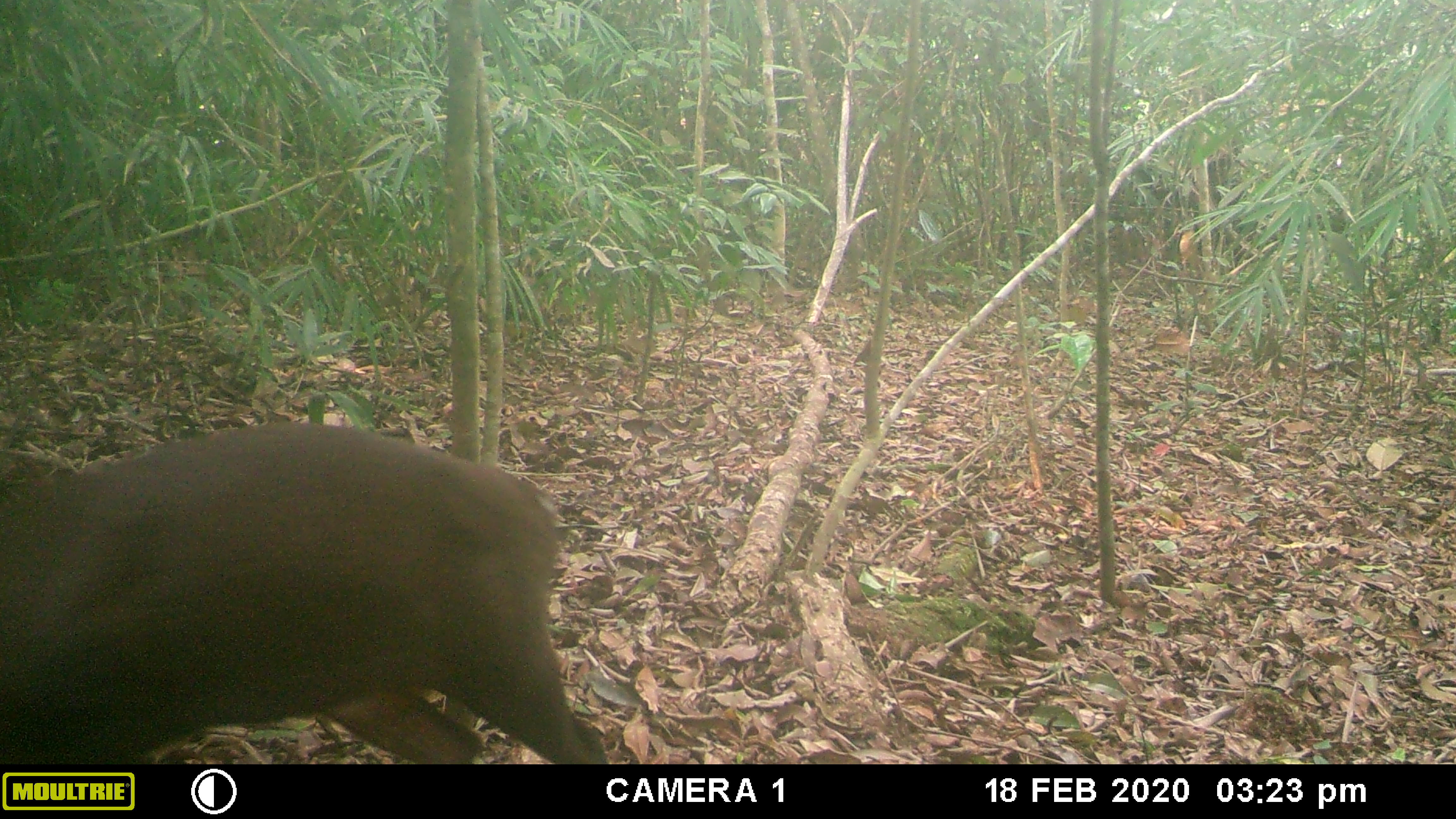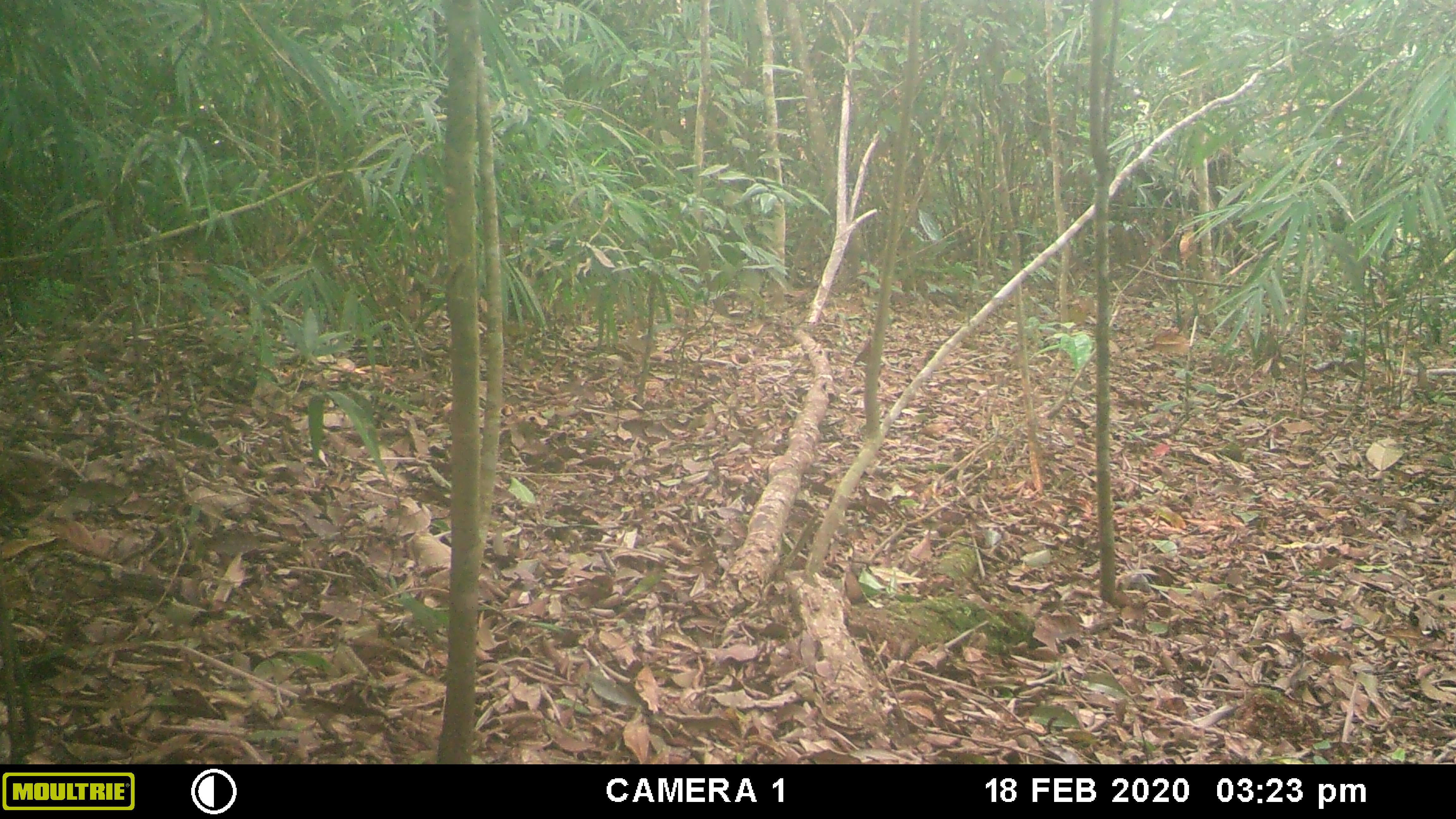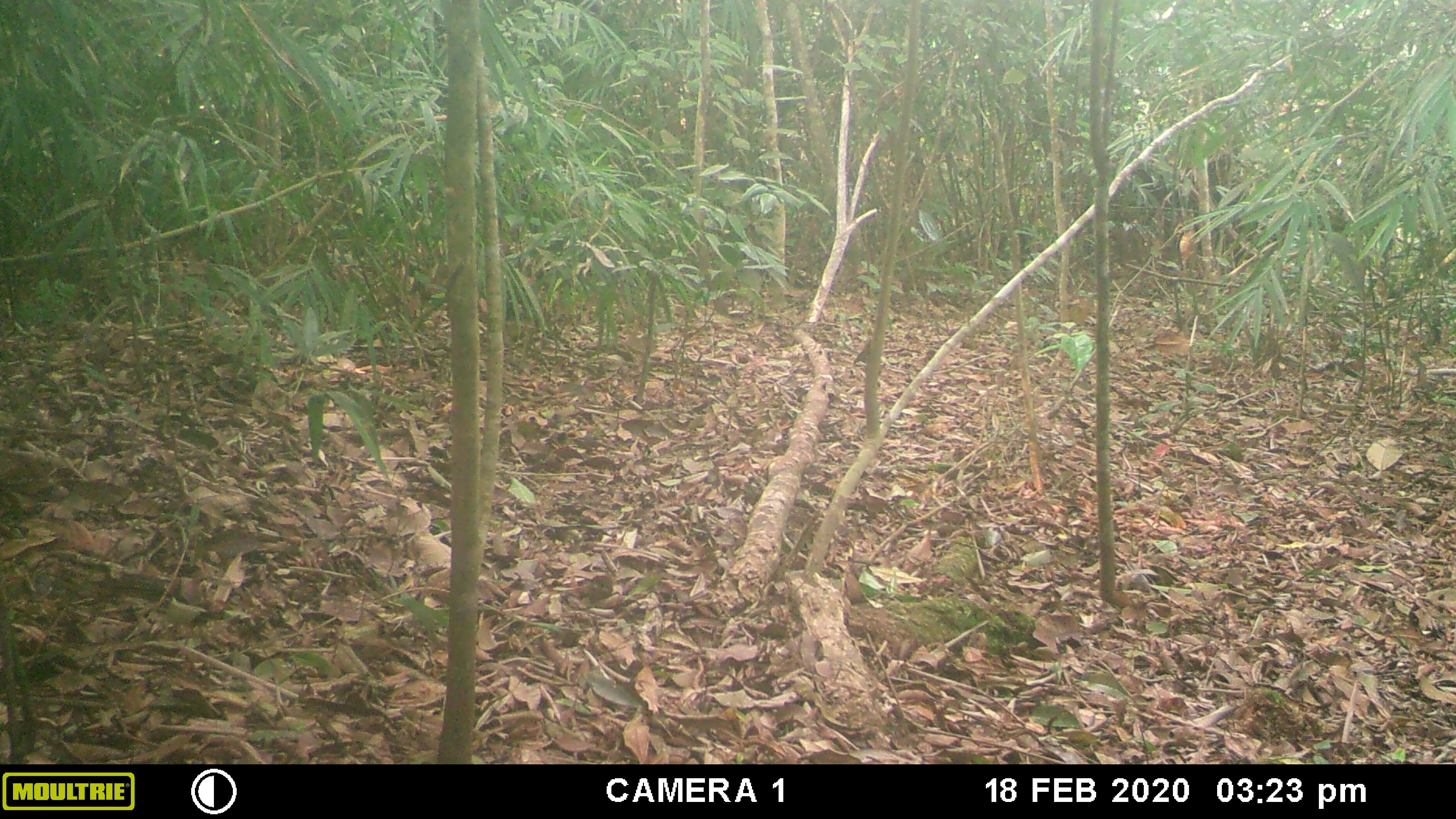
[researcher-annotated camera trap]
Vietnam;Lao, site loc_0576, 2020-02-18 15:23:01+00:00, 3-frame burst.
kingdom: Animalia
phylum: Chordata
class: Mammalia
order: Artiodactyla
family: Cervidae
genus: Muntiacus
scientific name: Muntiacus rooseveltorum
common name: roosevelt's muntjac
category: roosevelts muntjac group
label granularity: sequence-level